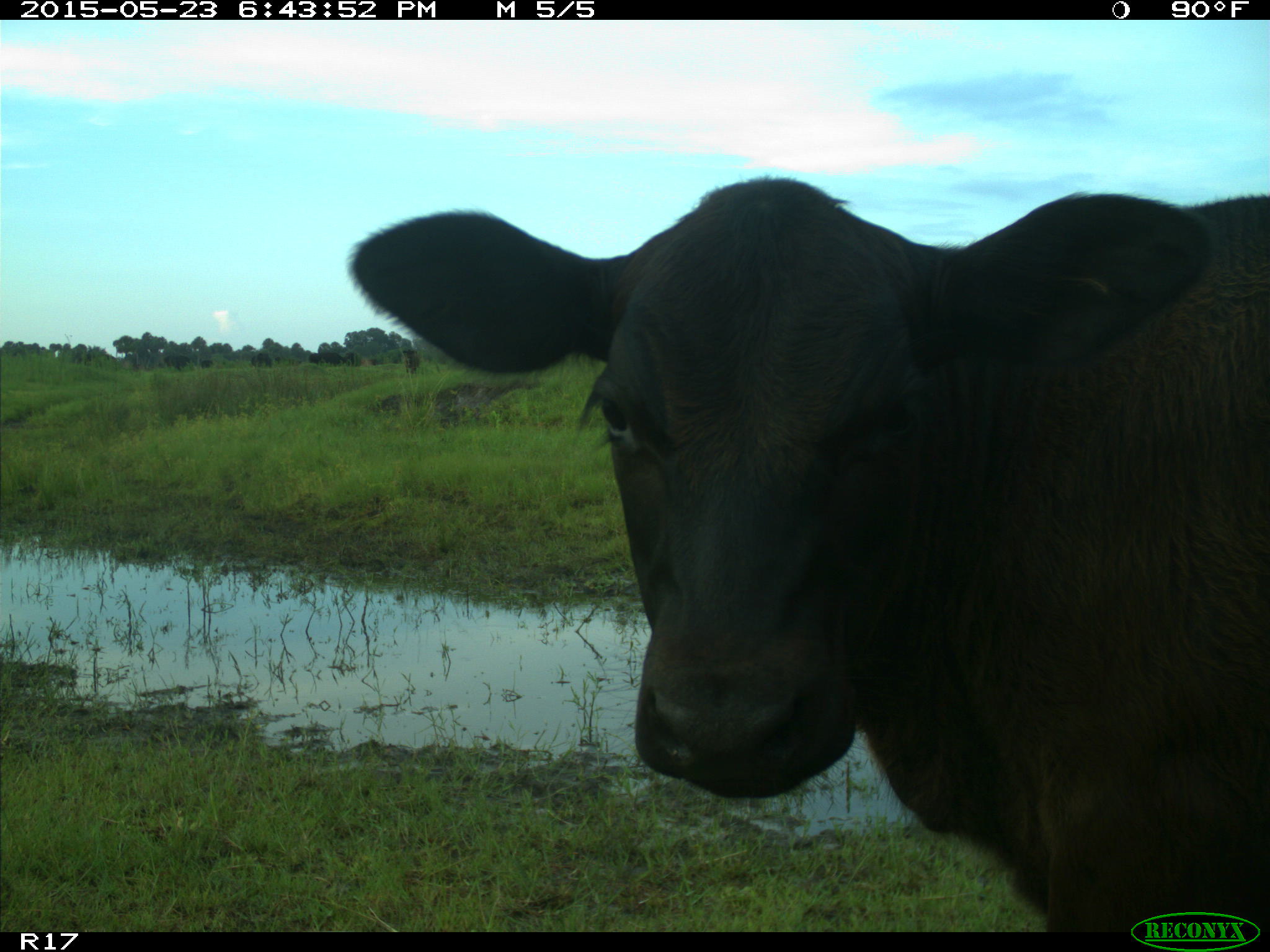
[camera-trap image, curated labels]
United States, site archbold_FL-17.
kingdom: Animalia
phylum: Chordata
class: Mammalia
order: Artiodactyla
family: Bovidae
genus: Bos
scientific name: Bos taurus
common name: domestic cow